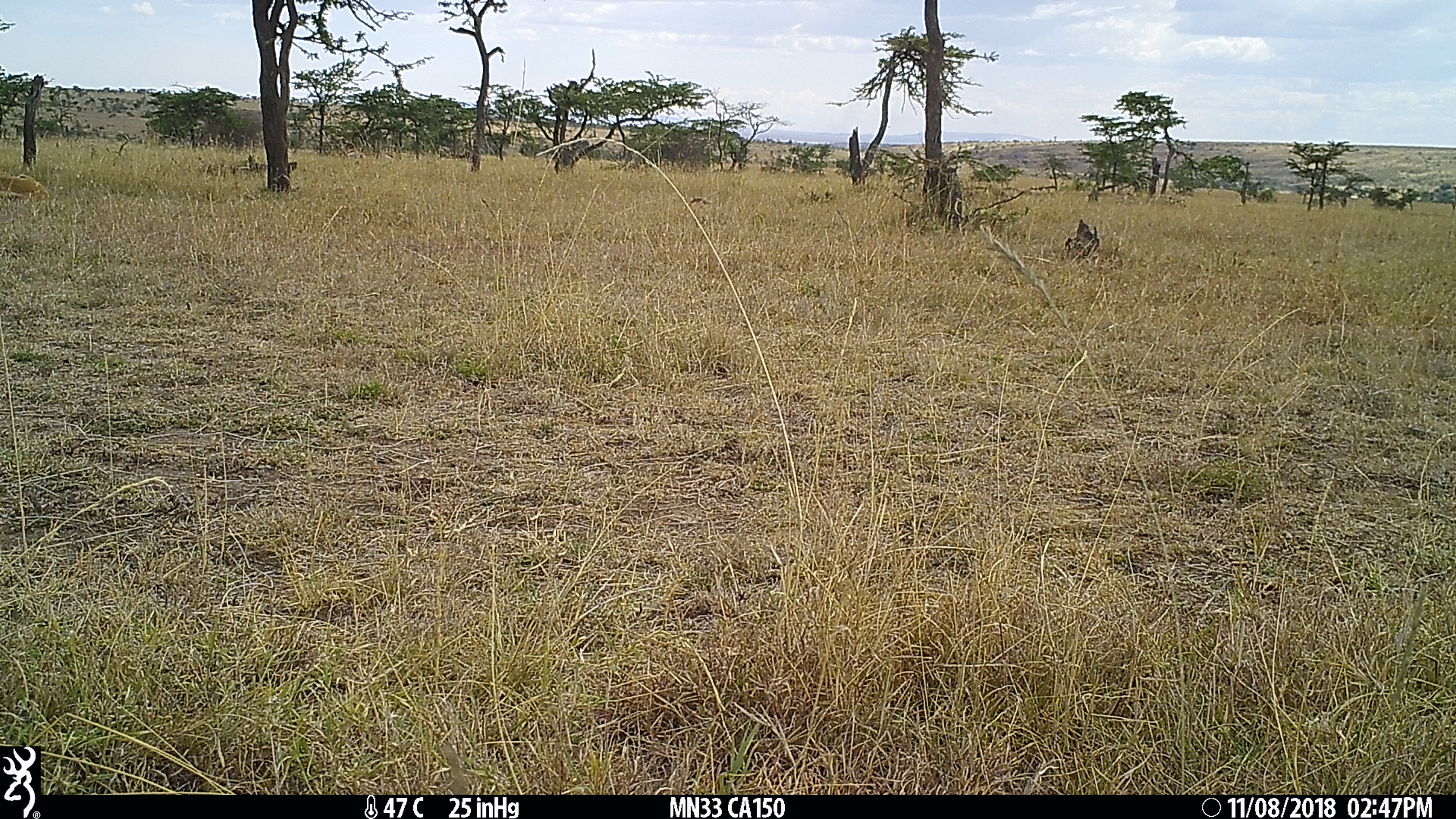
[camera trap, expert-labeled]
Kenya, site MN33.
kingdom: Animalia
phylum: Chordata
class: Mammalia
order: Artiodactyla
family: Bovidae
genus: Eudorcas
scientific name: Eudorcas thomsonii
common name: thomon's gazelle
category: gazelle thomsons